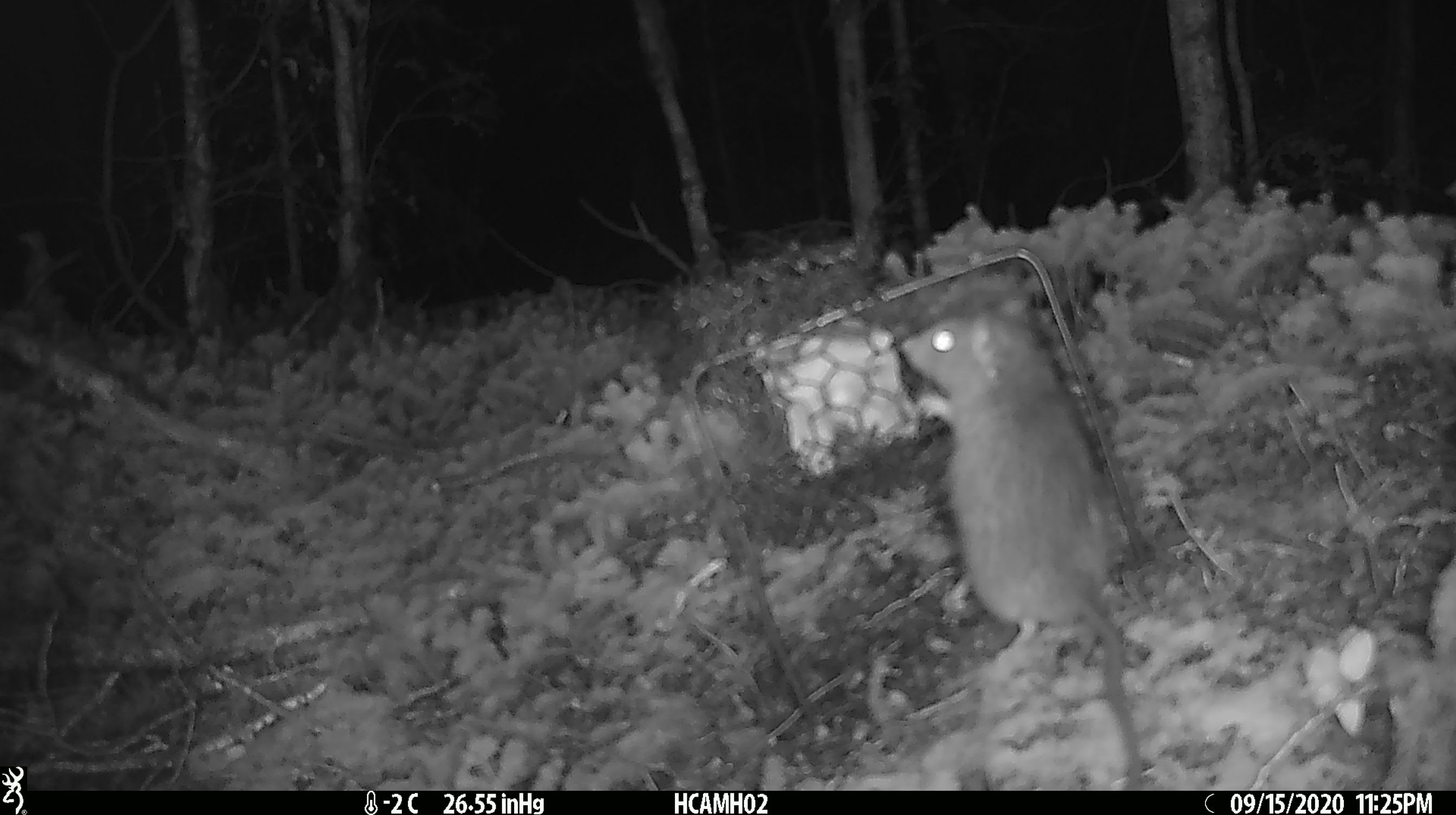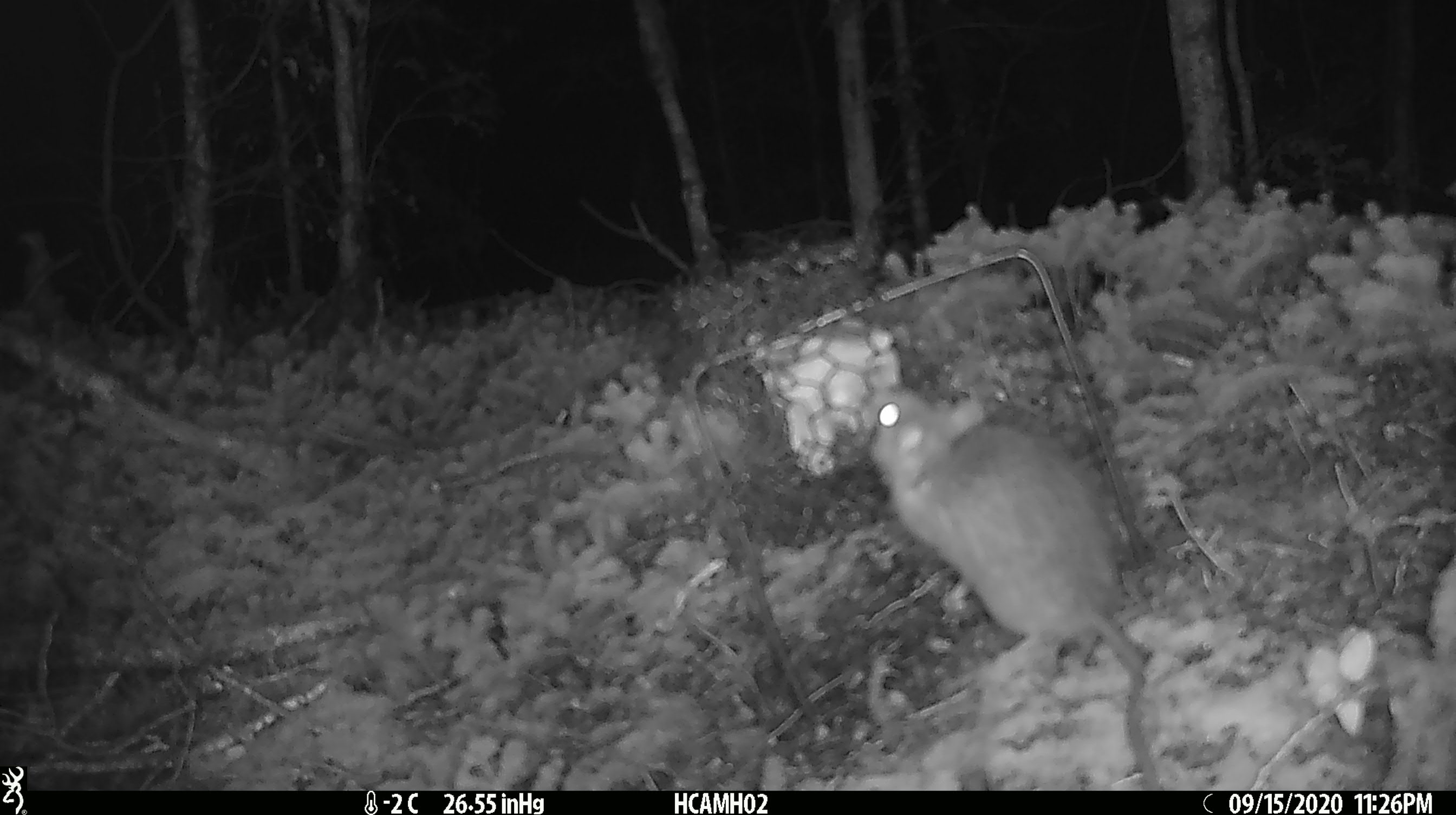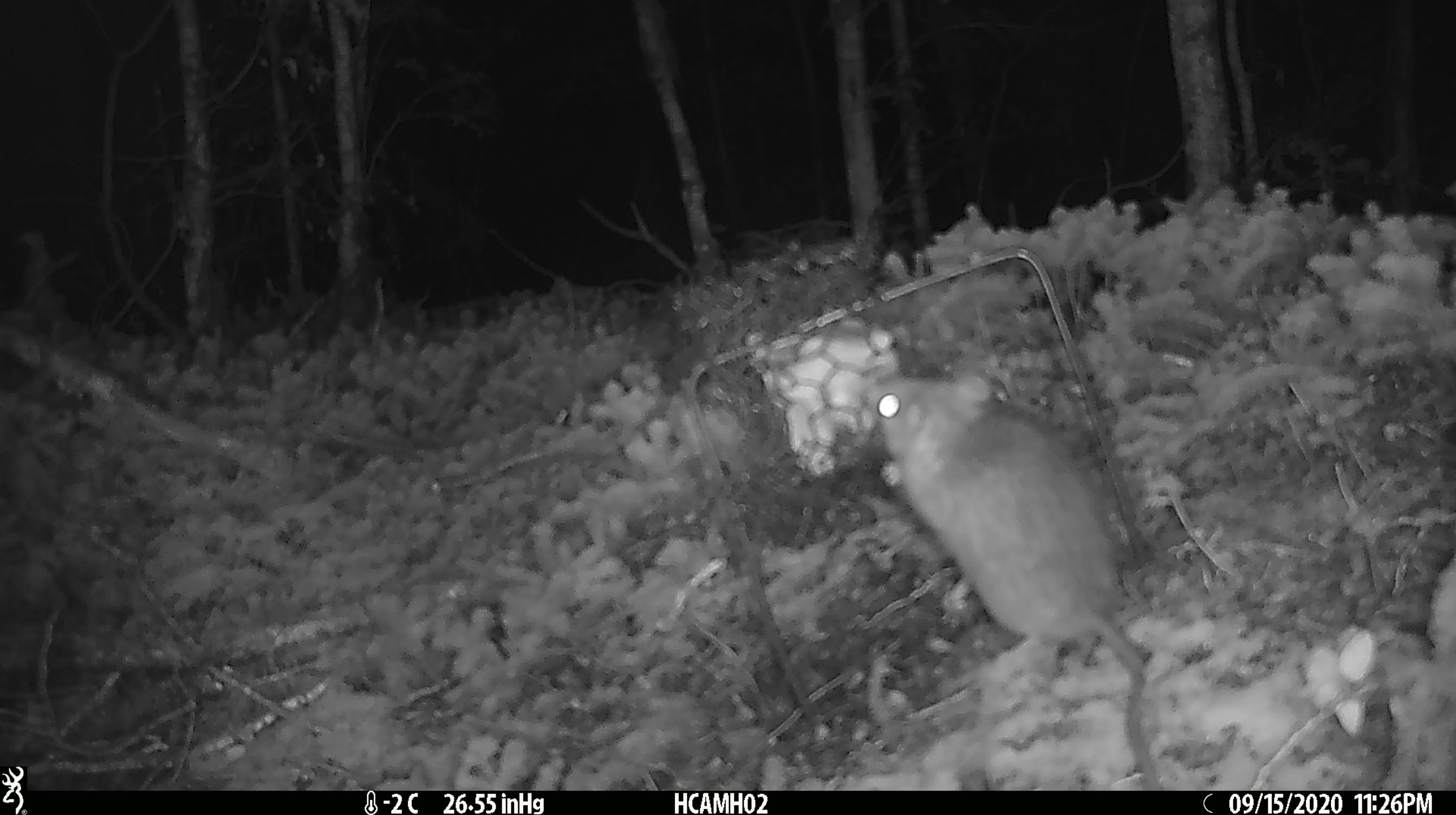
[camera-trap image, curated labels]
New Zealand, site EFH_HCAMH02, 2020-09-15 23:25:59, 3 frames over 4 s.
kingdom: Animalia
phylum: Chordata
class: Mammalia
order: Rodentia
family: Muridae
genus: Rattus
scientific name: Rattus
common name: rat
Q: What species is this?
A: Rat (Rattus).